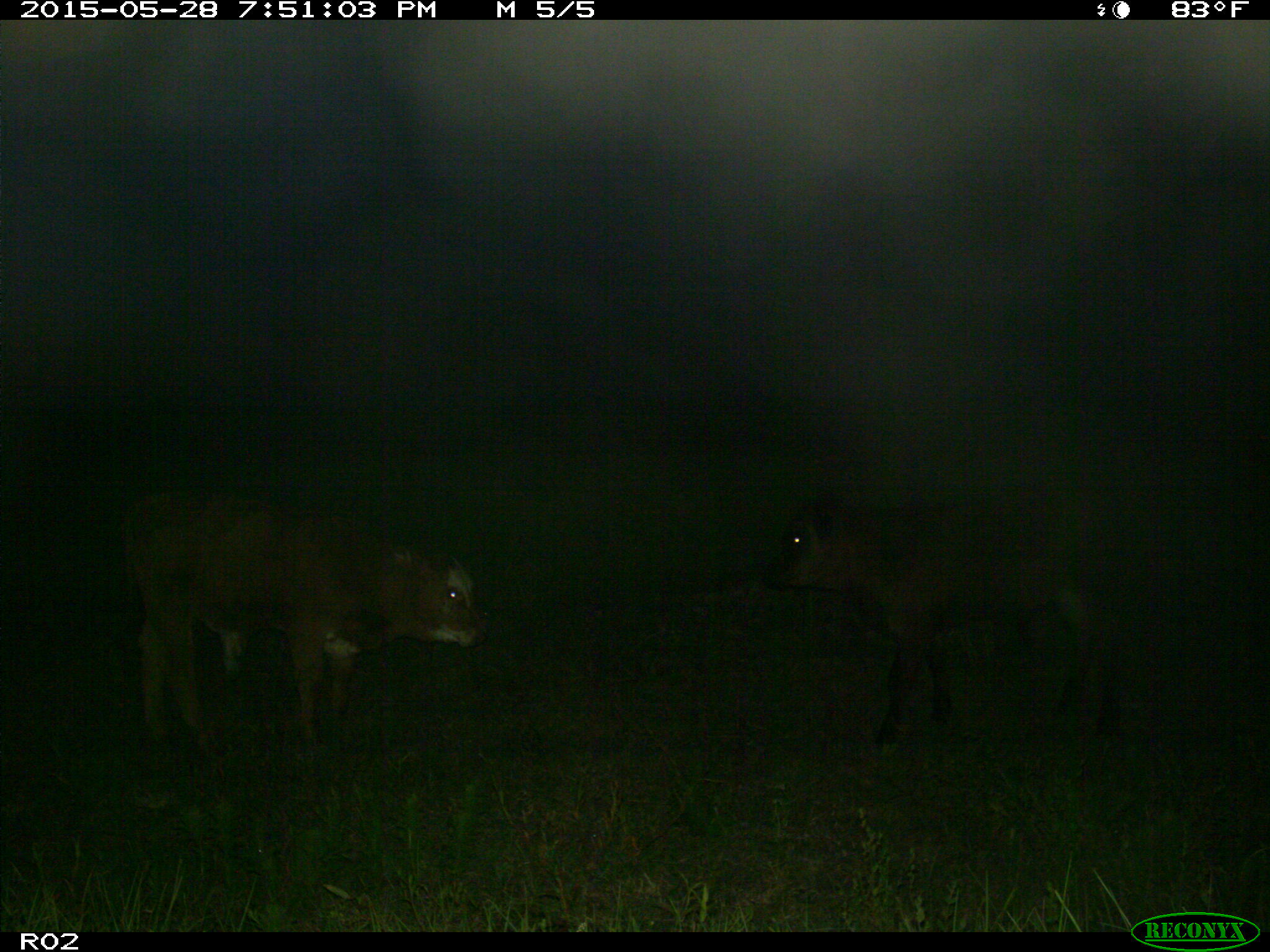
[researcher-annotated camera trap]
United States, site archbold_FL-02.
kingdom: Animalia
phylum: Chordata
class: Mammalia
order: Artiodactyla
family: Bovidae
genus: Bos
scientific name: Bos taurus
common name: domestic cow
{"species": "Bos taurus (domestic cow)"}